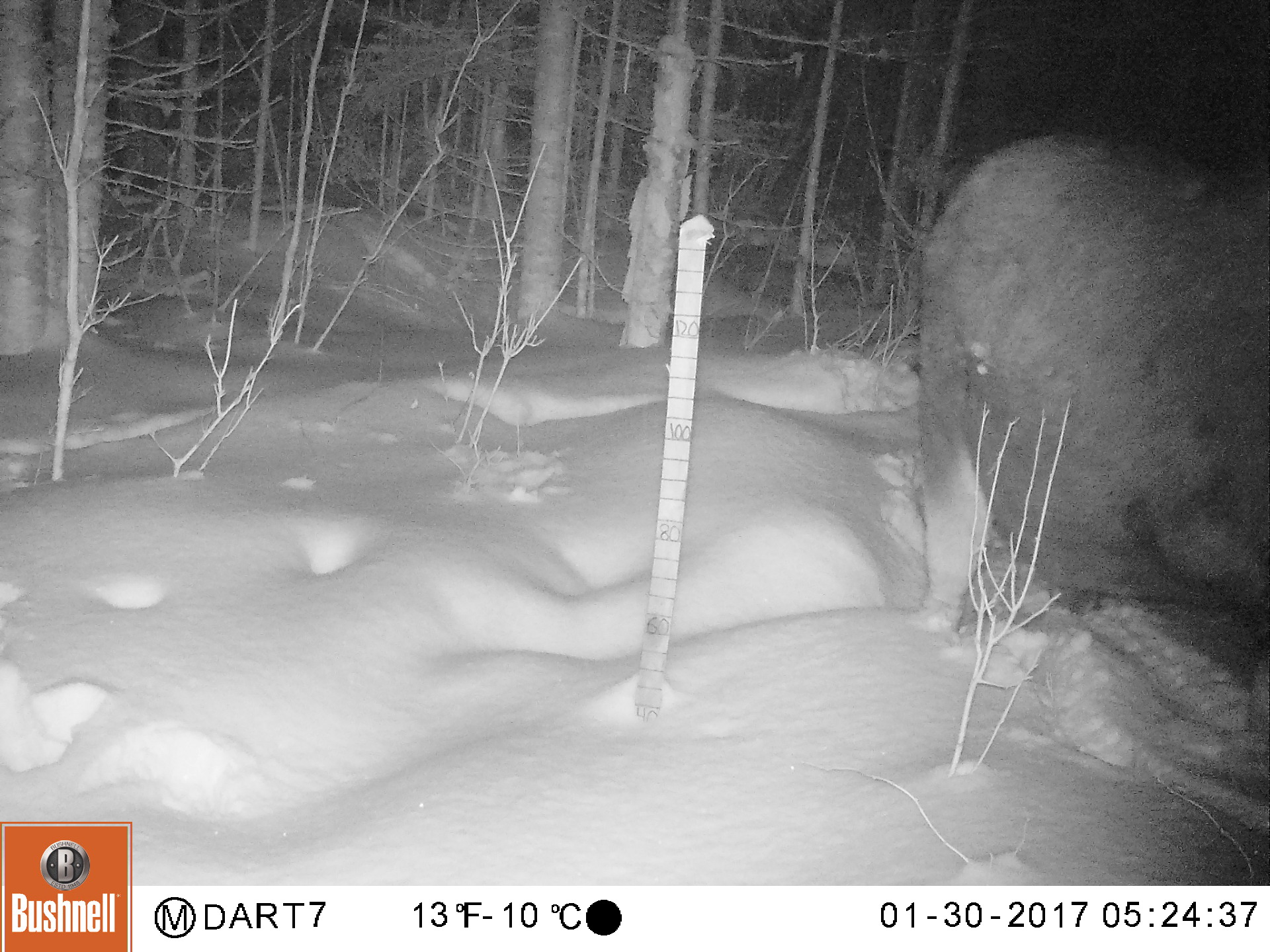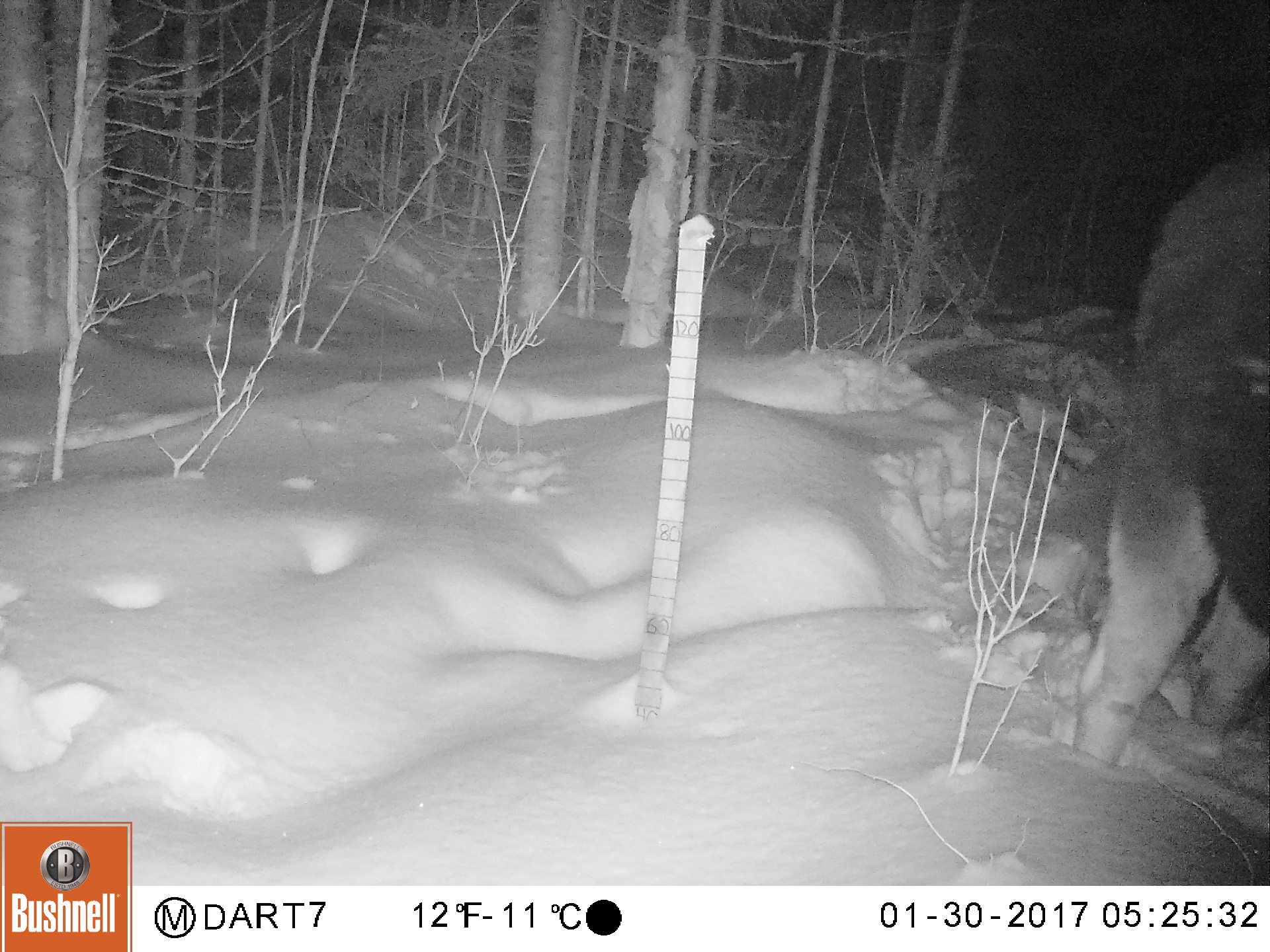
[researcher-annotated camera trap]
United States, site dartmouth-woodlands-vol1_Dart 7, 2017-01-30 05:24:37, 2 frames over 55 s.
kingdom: Animalia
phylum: Chordata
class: Mammalia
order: Artiodactyla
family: Cervidae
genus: Alces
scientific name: Alces alces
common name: moose